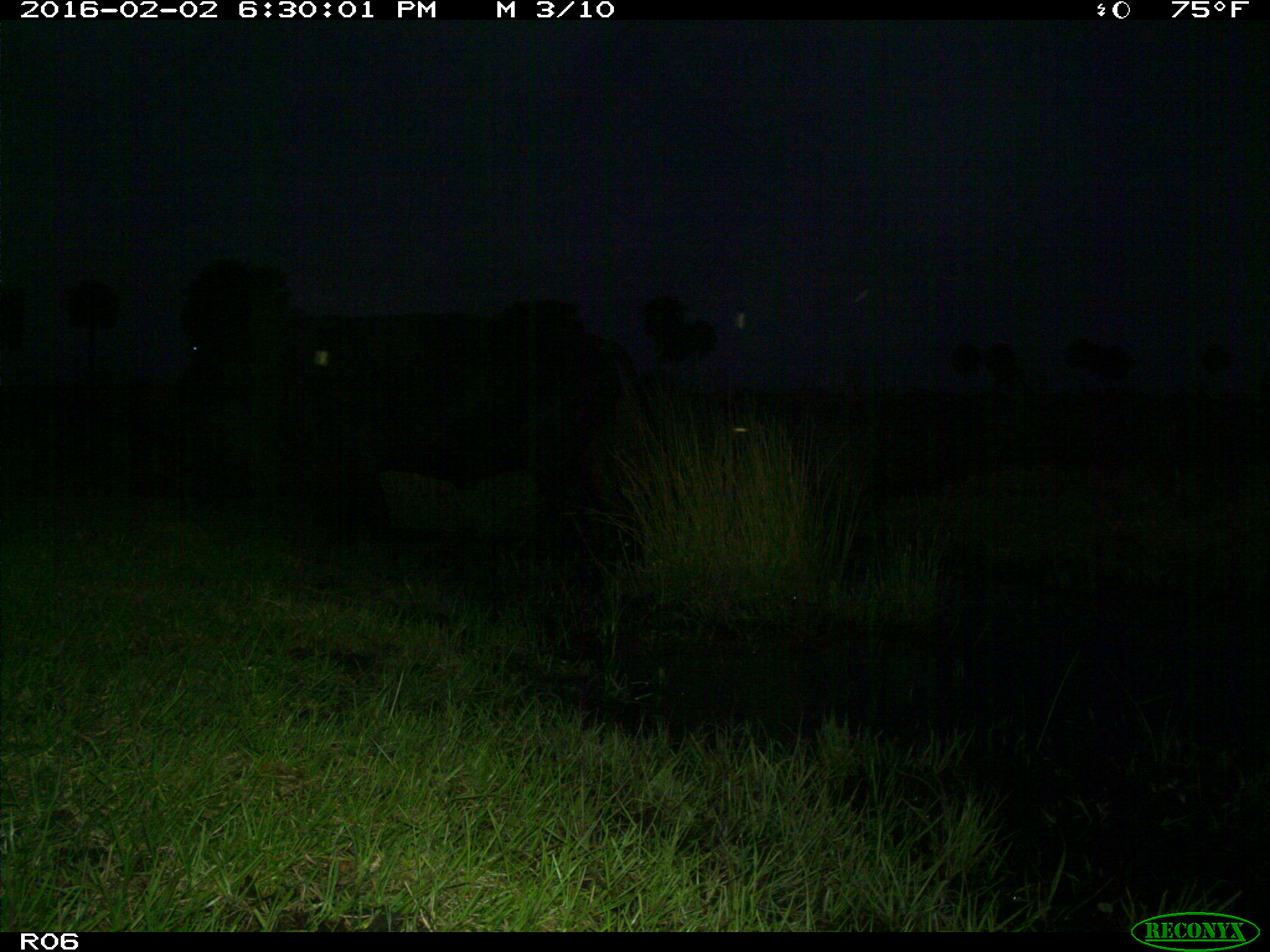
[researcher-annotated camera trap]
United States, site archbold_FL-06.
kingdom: Animalia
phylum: Chordata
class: Mammalia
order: Artiodactyla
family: Bovidae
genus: Bos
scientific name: Bos taurus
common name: domestic cow